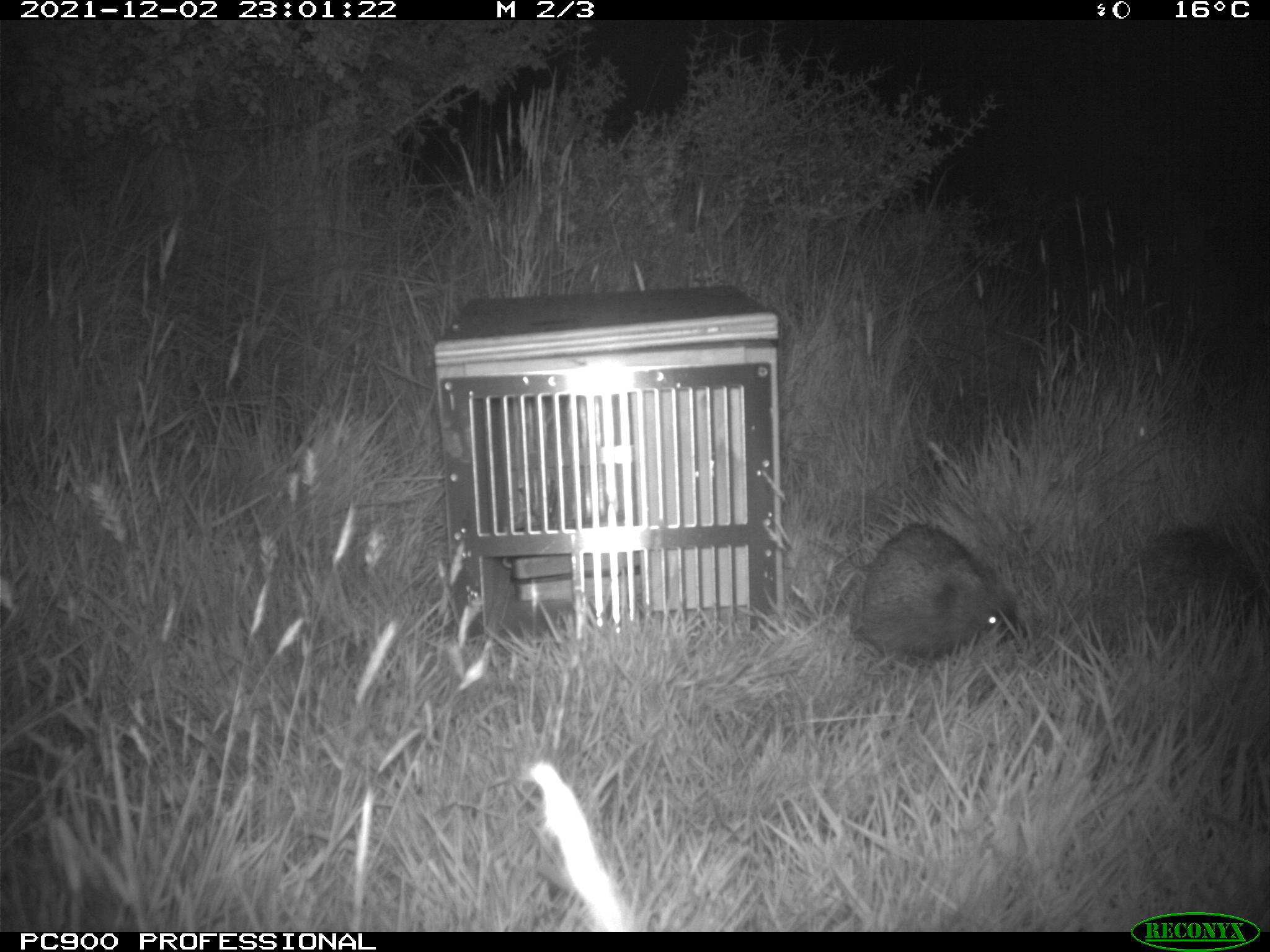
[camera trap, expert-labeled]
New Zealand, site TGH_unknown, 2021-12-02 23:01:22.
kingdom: Animalia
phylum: Chordata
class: Mammalia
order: Eulipotyphla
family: Erinaceidae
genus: Erinaceus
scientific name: Erinaceus europaeus europaeus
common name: european hedgehog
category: hedgehog